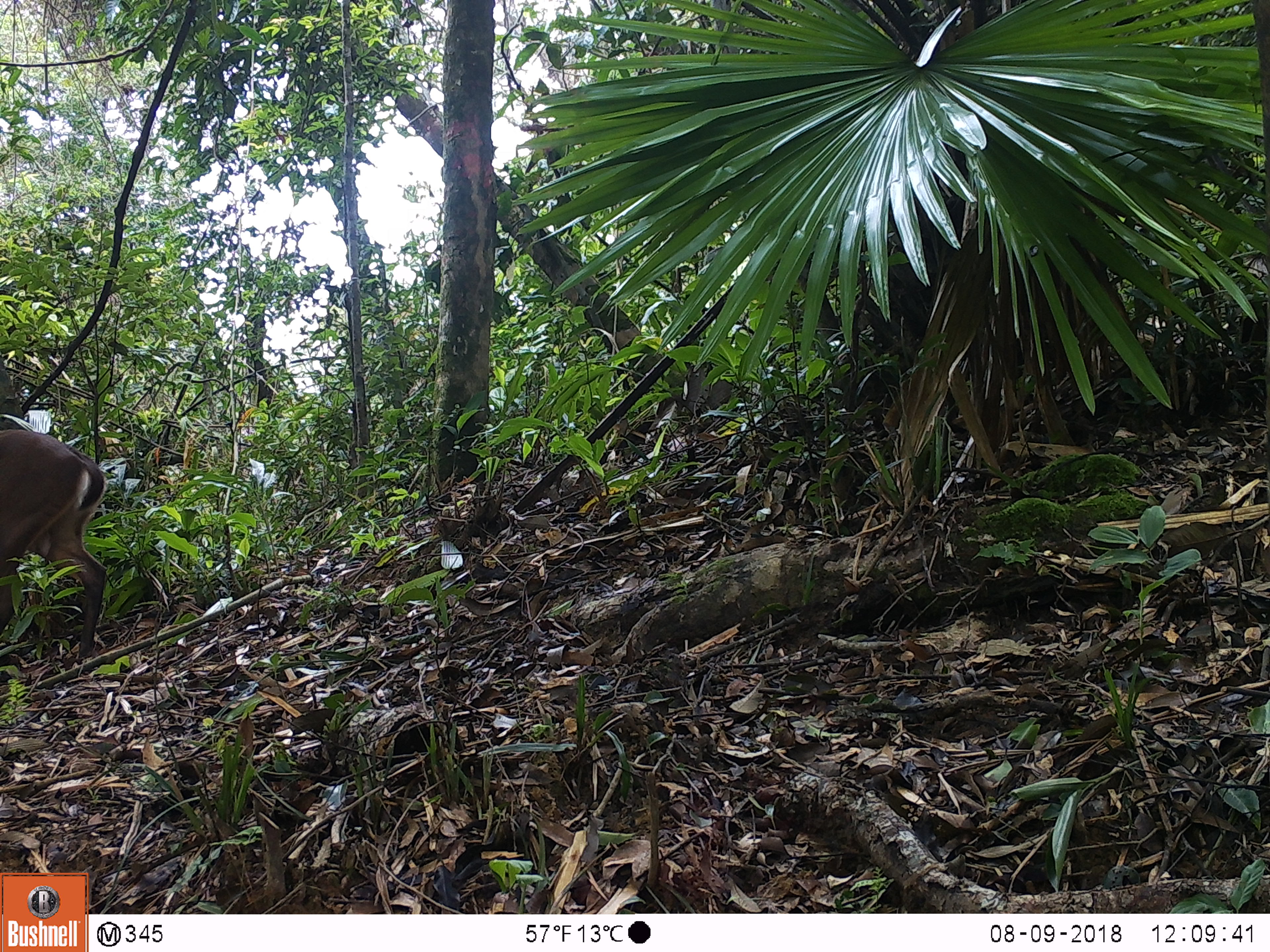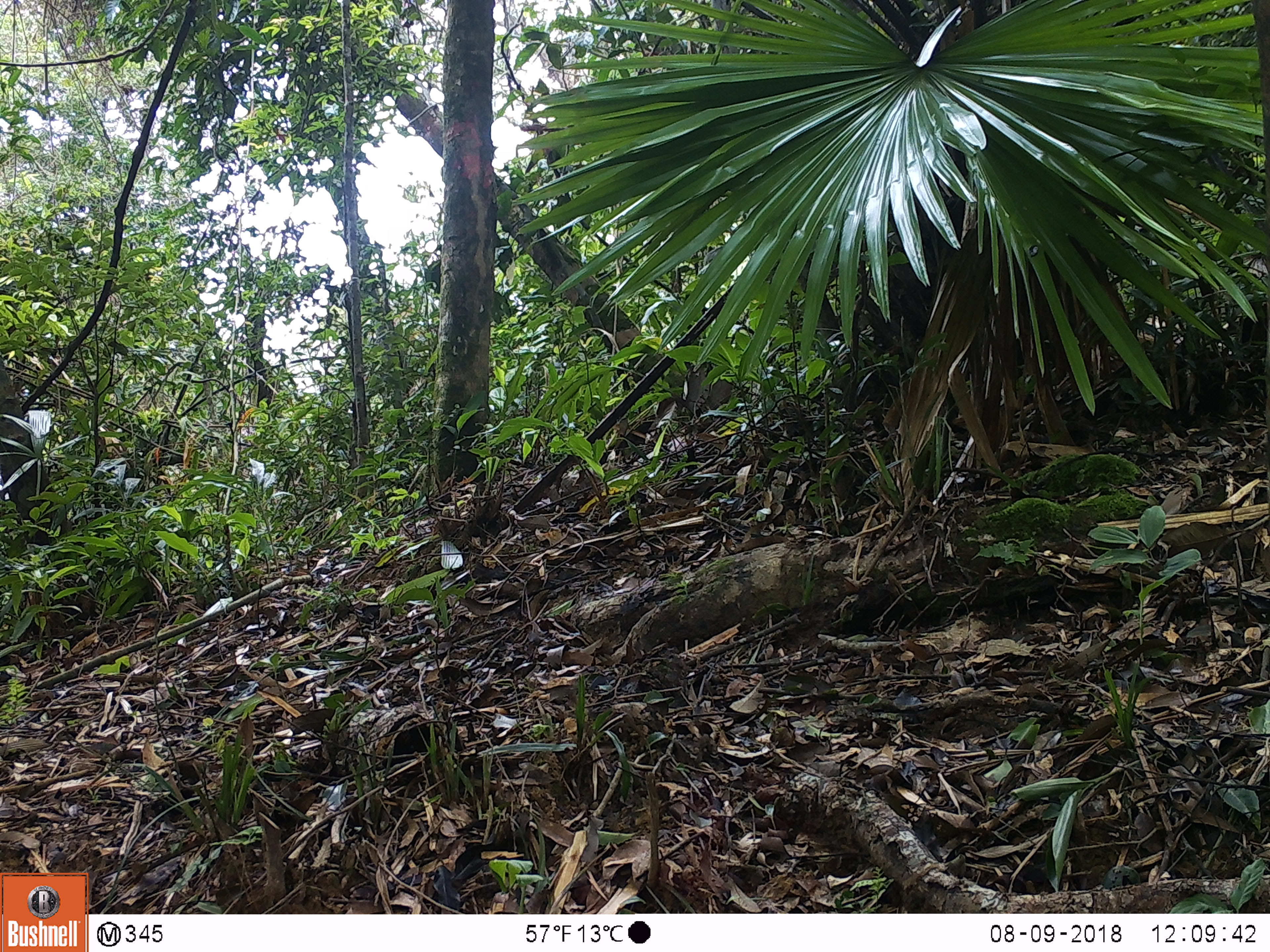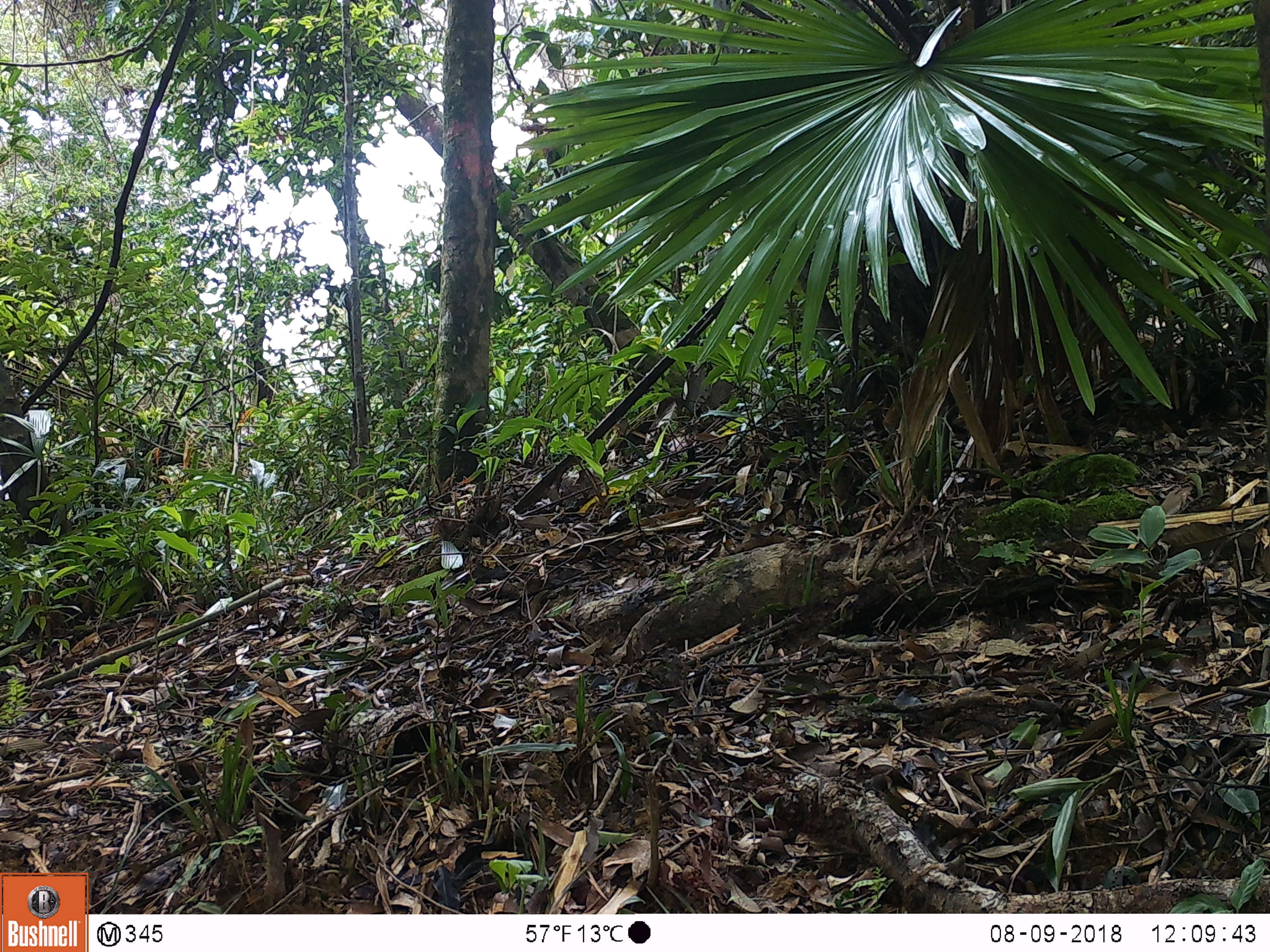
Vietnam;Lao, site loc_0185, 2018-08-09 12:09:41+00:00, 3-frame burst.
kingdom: Animalia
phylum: Chordata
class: Mammalia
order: Artiodactyla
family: Cervidae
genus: Muntiacus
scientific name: Muntiacus vuquangensis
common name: large-antlered muntjac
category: large antlered muntjac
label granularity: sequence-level